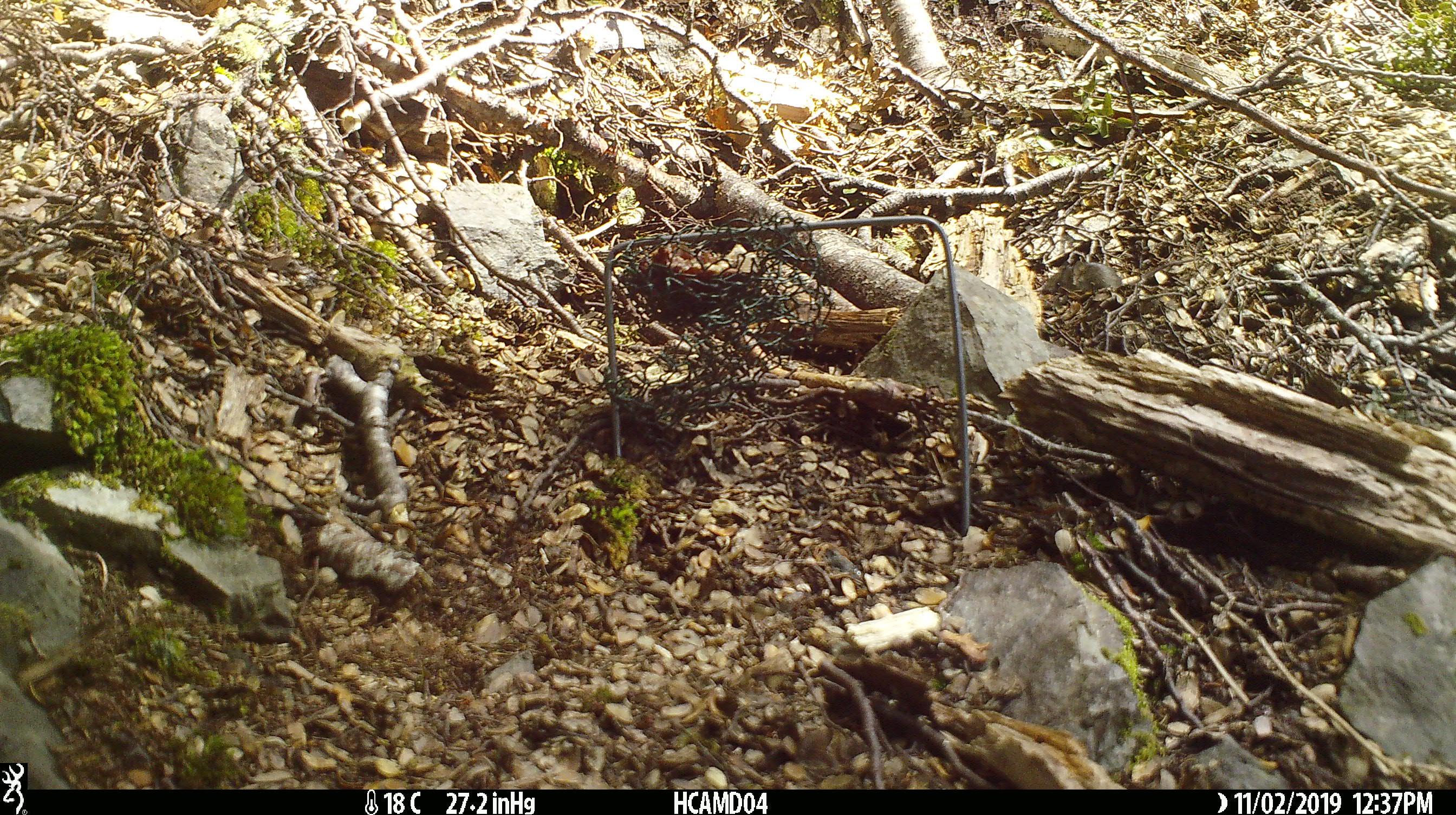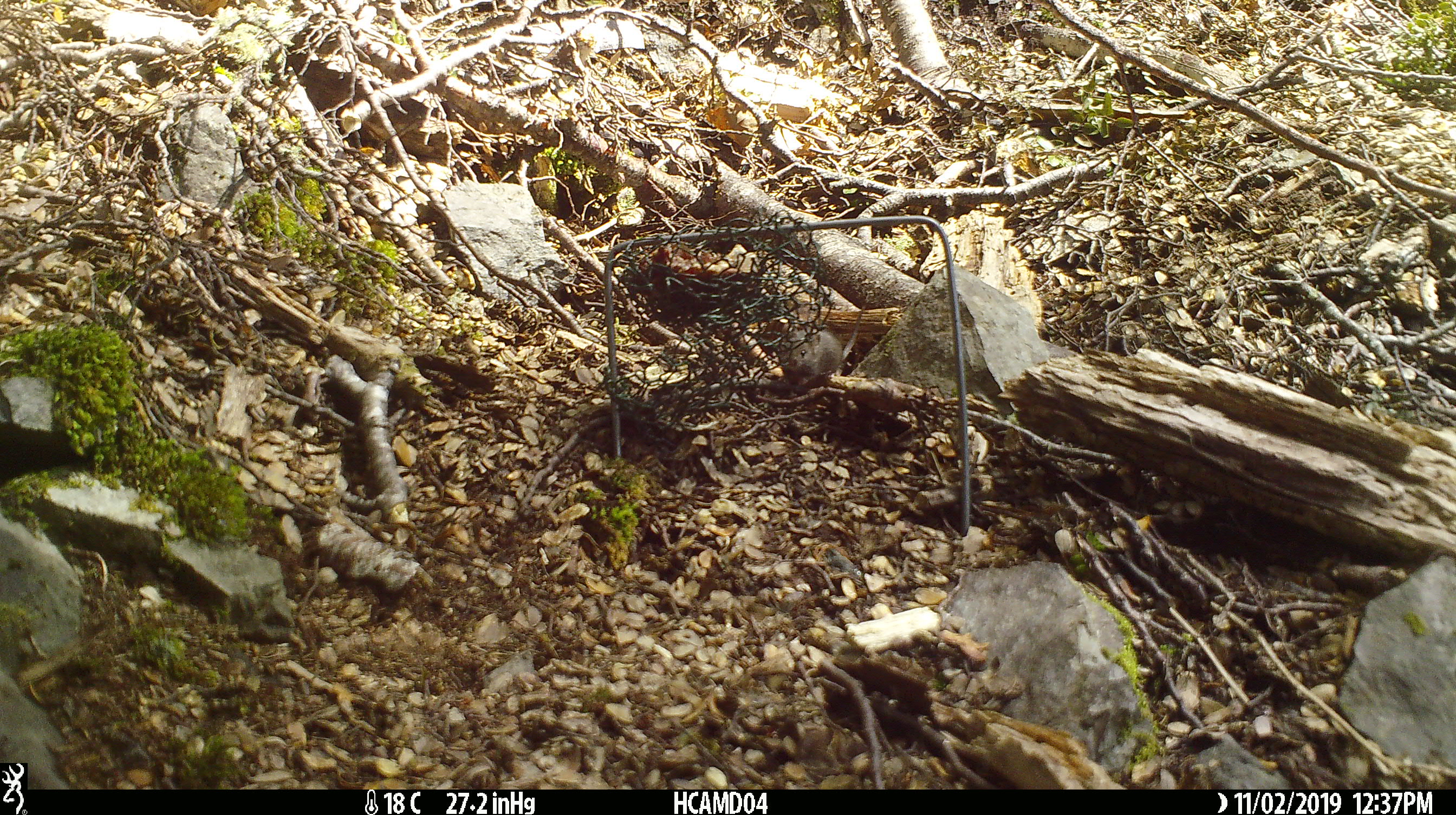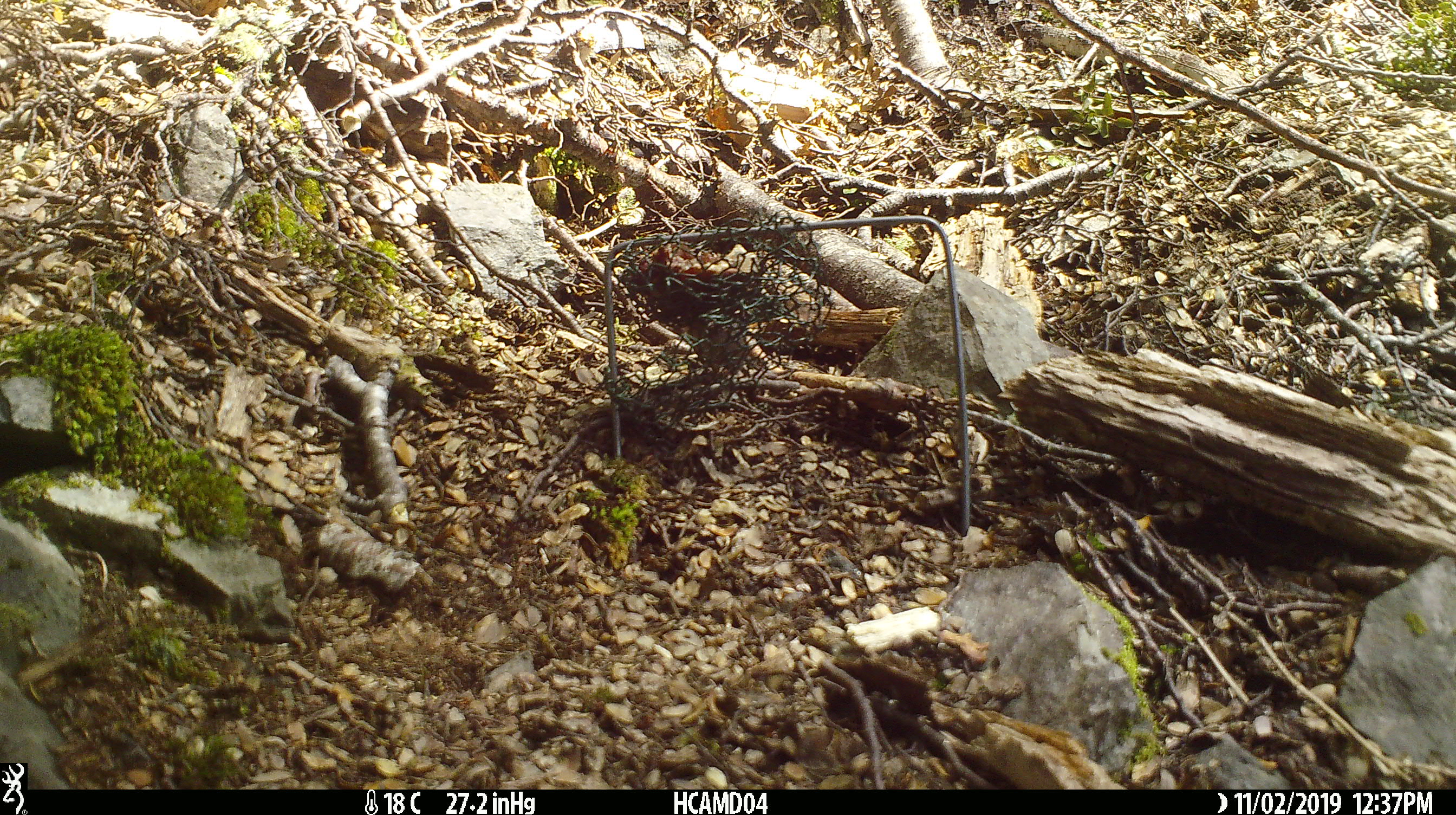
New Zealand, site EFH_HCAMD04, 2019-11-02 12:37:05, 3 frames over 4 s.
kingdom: Animalia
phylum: Chordata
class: Mammalia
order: Rodentia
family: Muridae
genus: Mus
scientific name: Mus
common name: mouse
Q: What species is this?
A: Mouse (Mus).